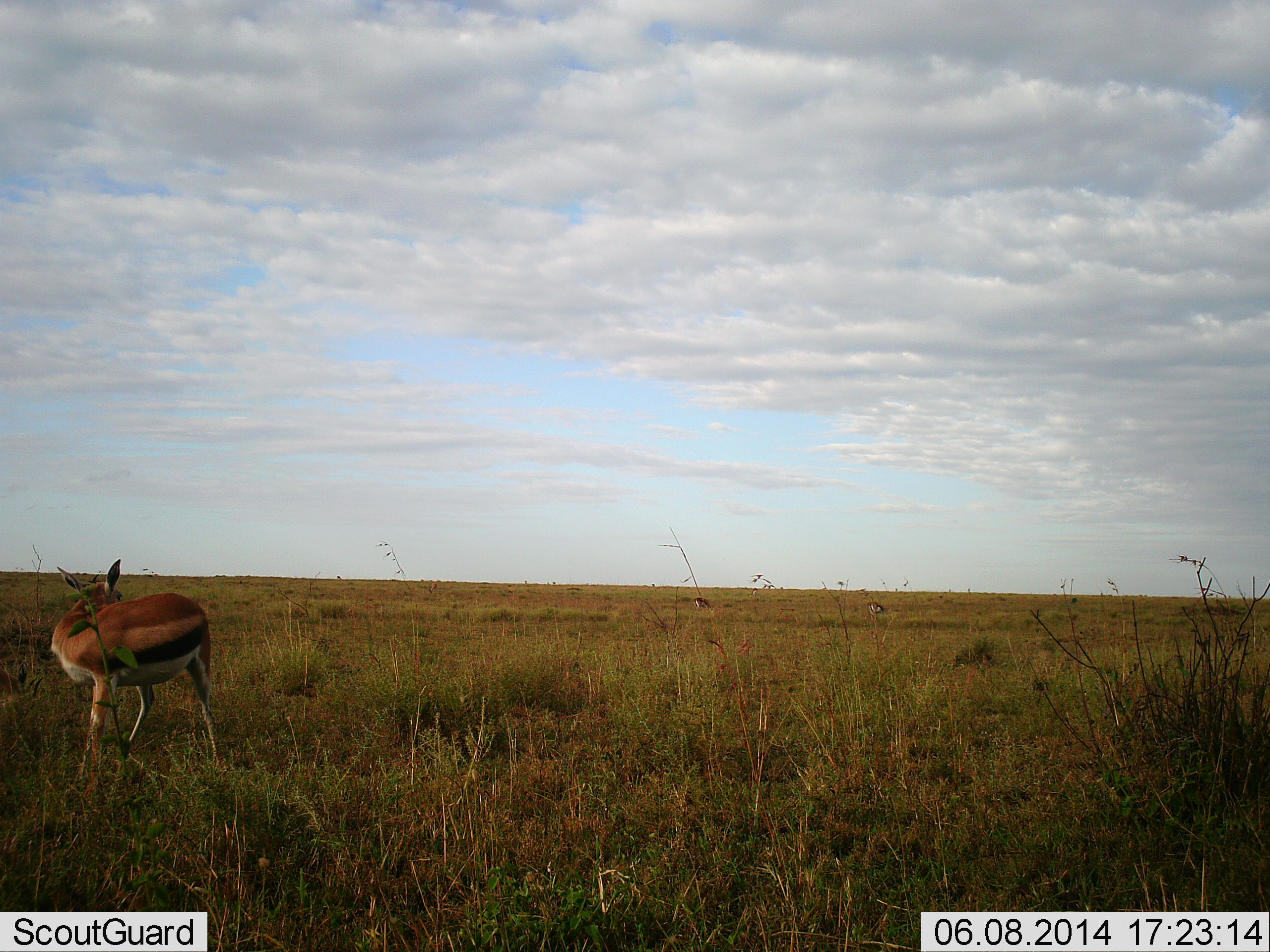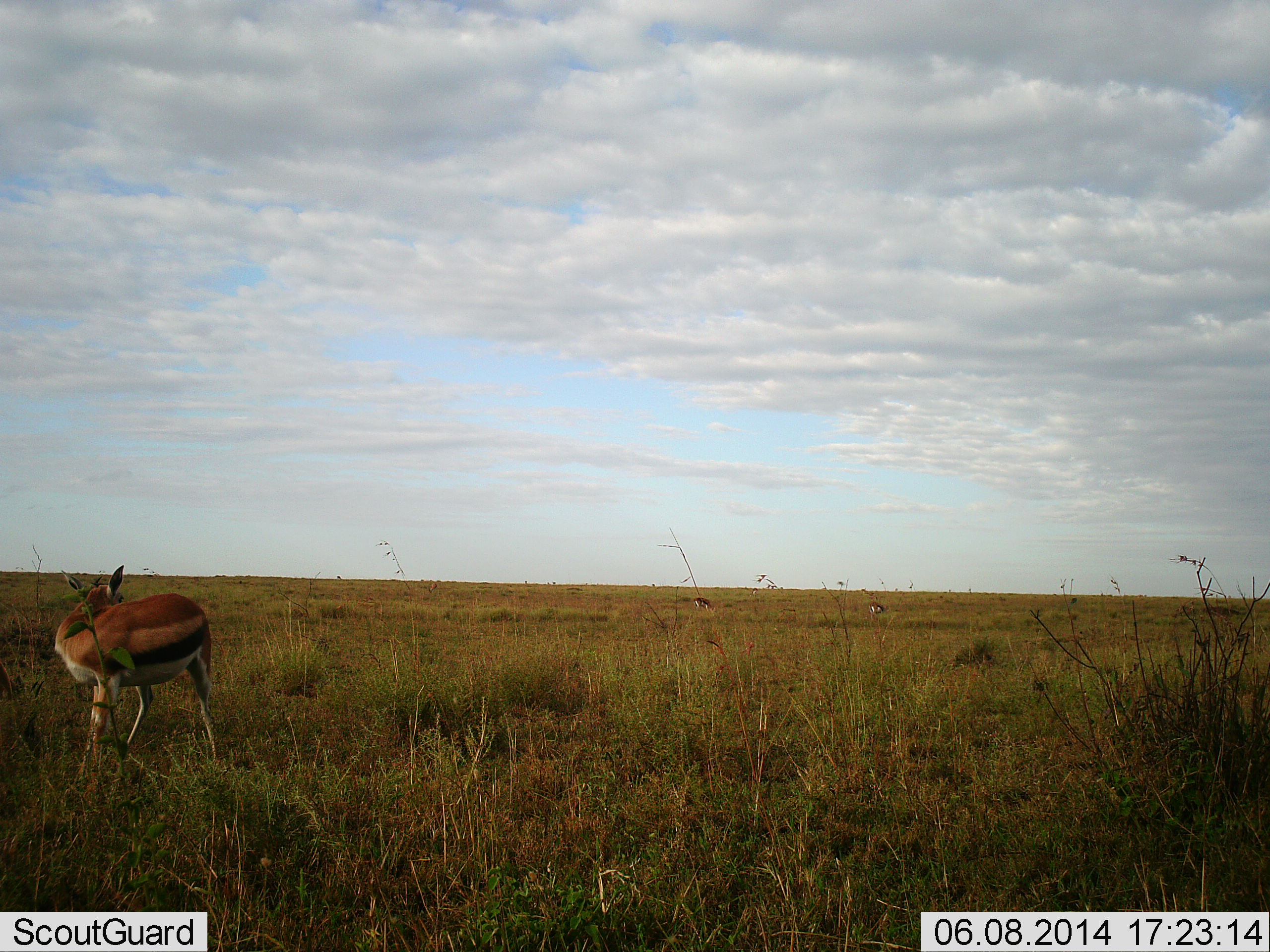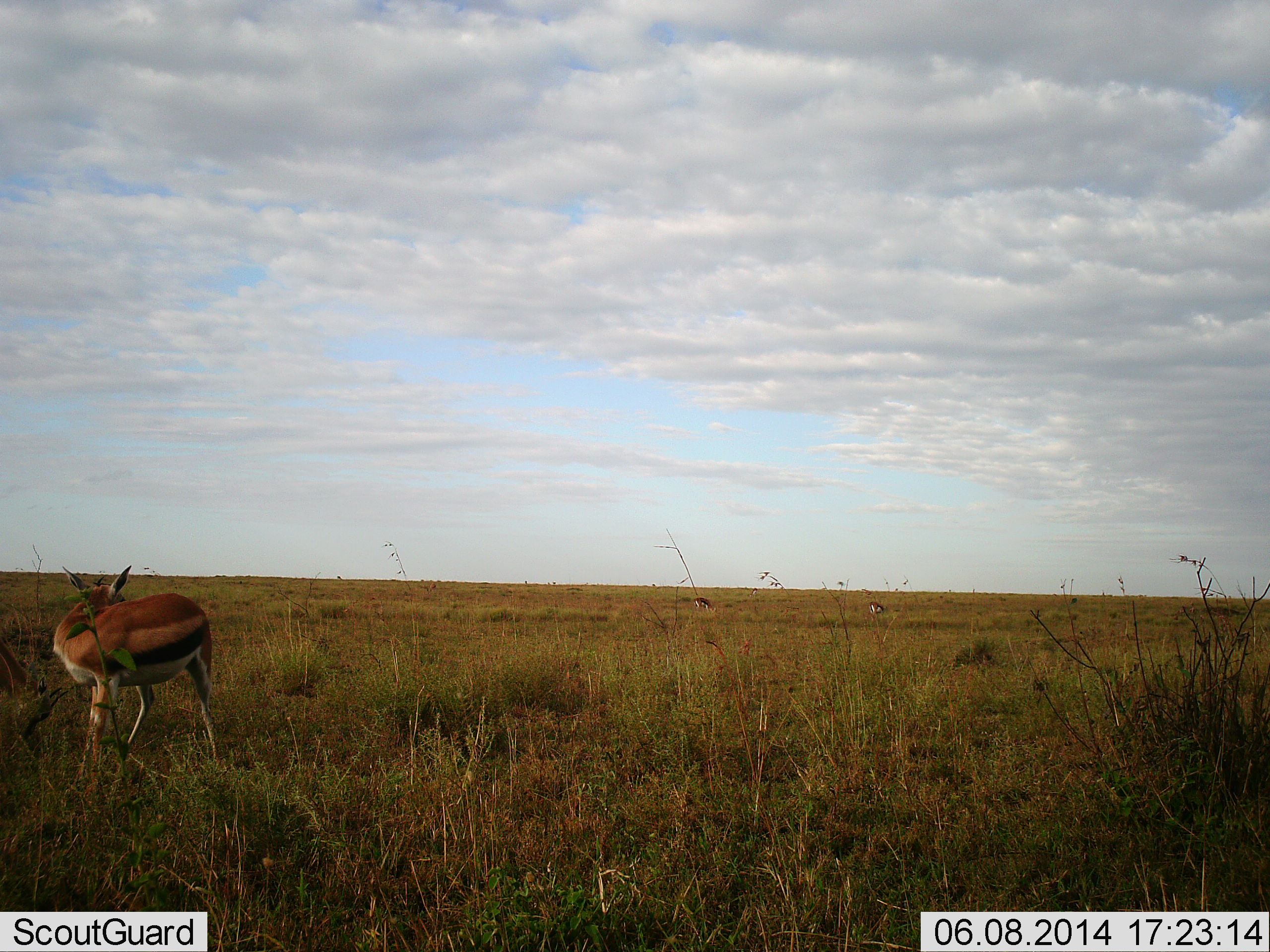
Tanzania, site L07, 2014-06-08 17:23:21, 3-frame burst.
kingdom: Animalia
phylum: Chordata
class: Mammalia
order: Artiodactyla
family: Bovidae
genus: Eudorcas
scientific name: Eudorcas thomsonii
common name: thomson's gazelle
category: gazellethomsons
Gazellethomsons (thomson's gazelle) (Eudorcas thomsonii), count 3. Behavior (volunteer vote fractions): standing 90%, resting 0%, moving 0%, interacting 0%. Young present (vote fraction): 0%. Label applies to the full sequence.